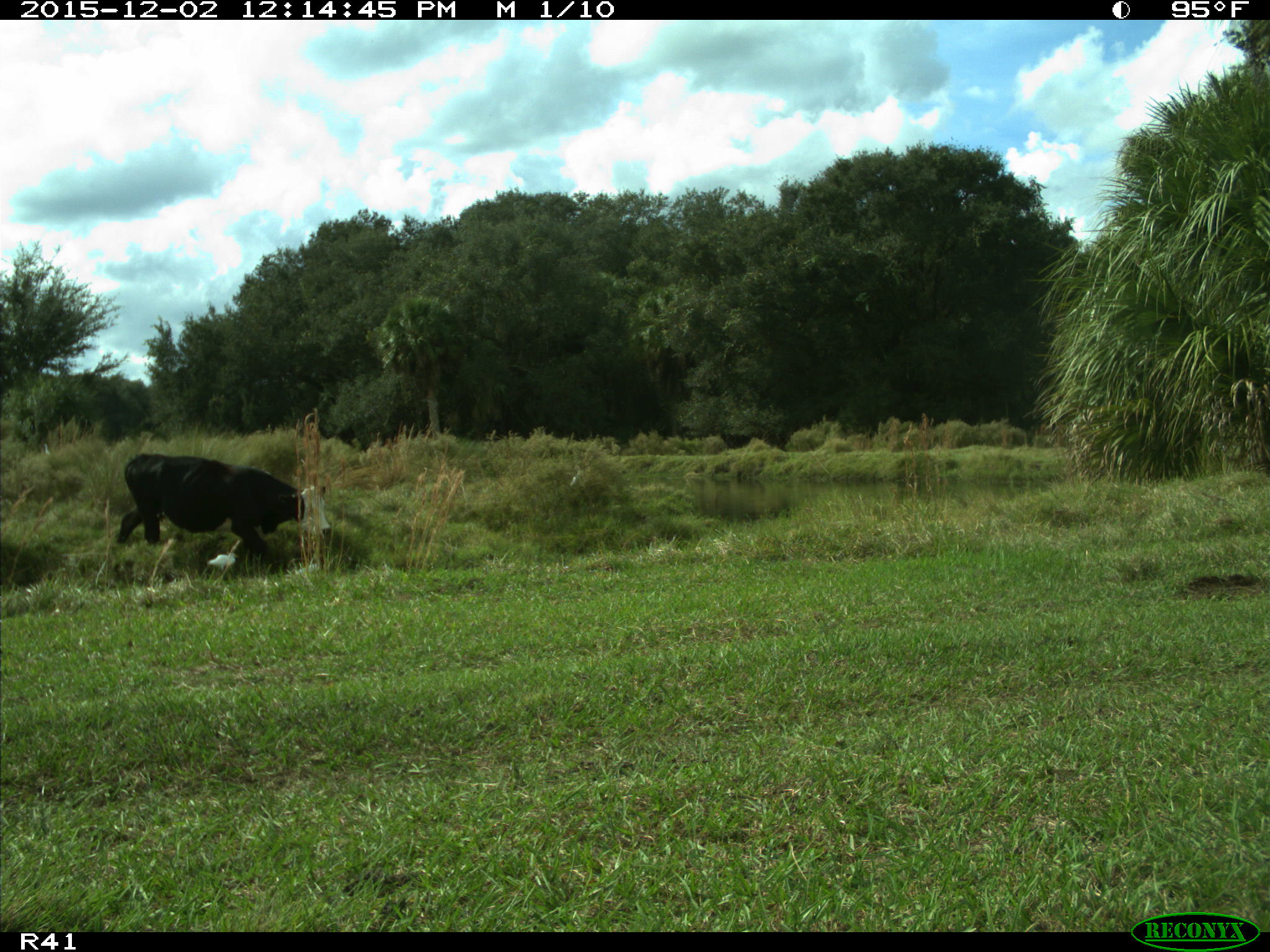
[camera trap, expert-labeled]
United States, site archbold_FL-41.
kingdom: Animalia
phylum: Chordata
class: Mammalia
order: Artiodactyla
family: Bovidae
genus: Bos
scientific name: Bos taurus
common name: domestic cow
Bos taurus (domestic cow).